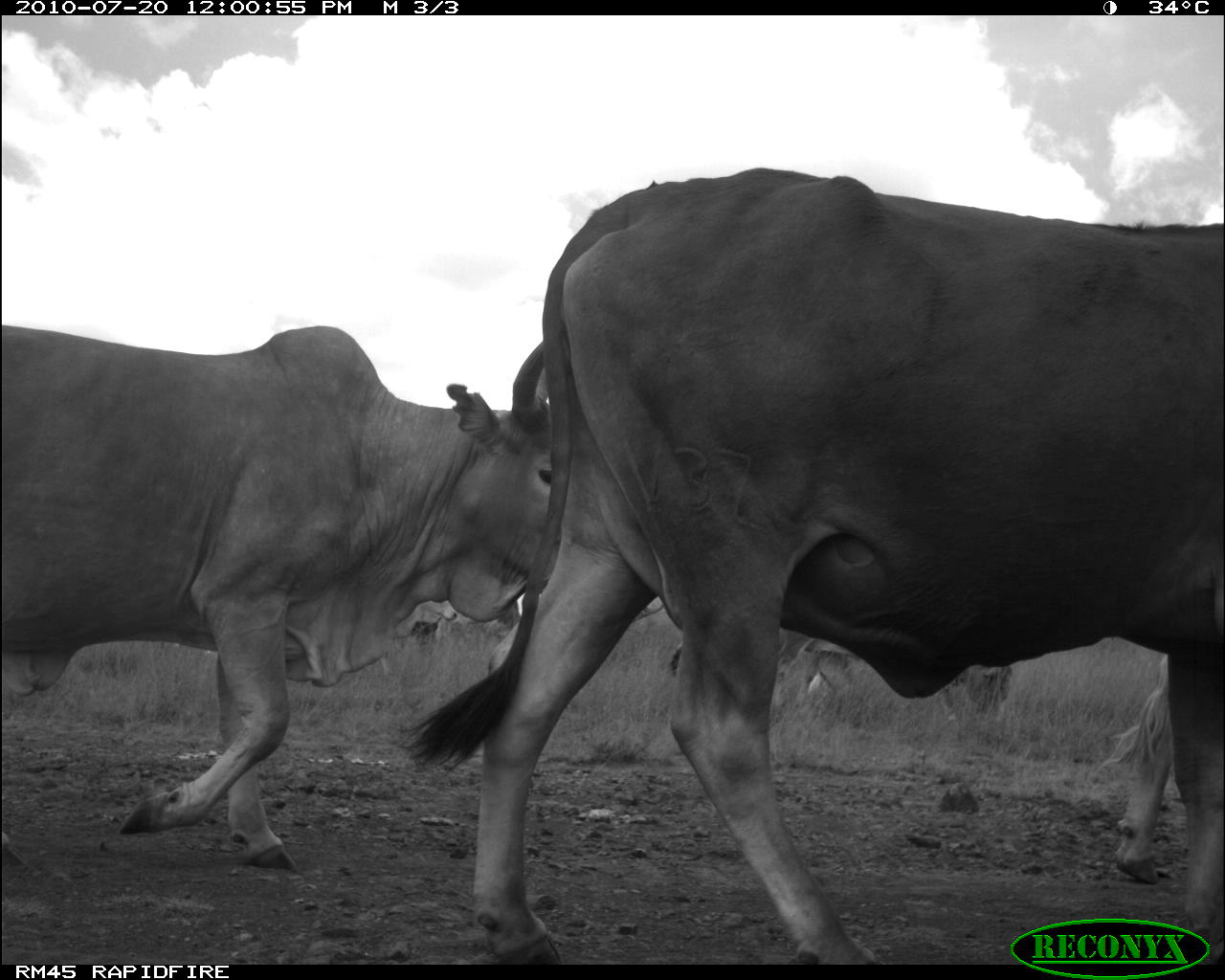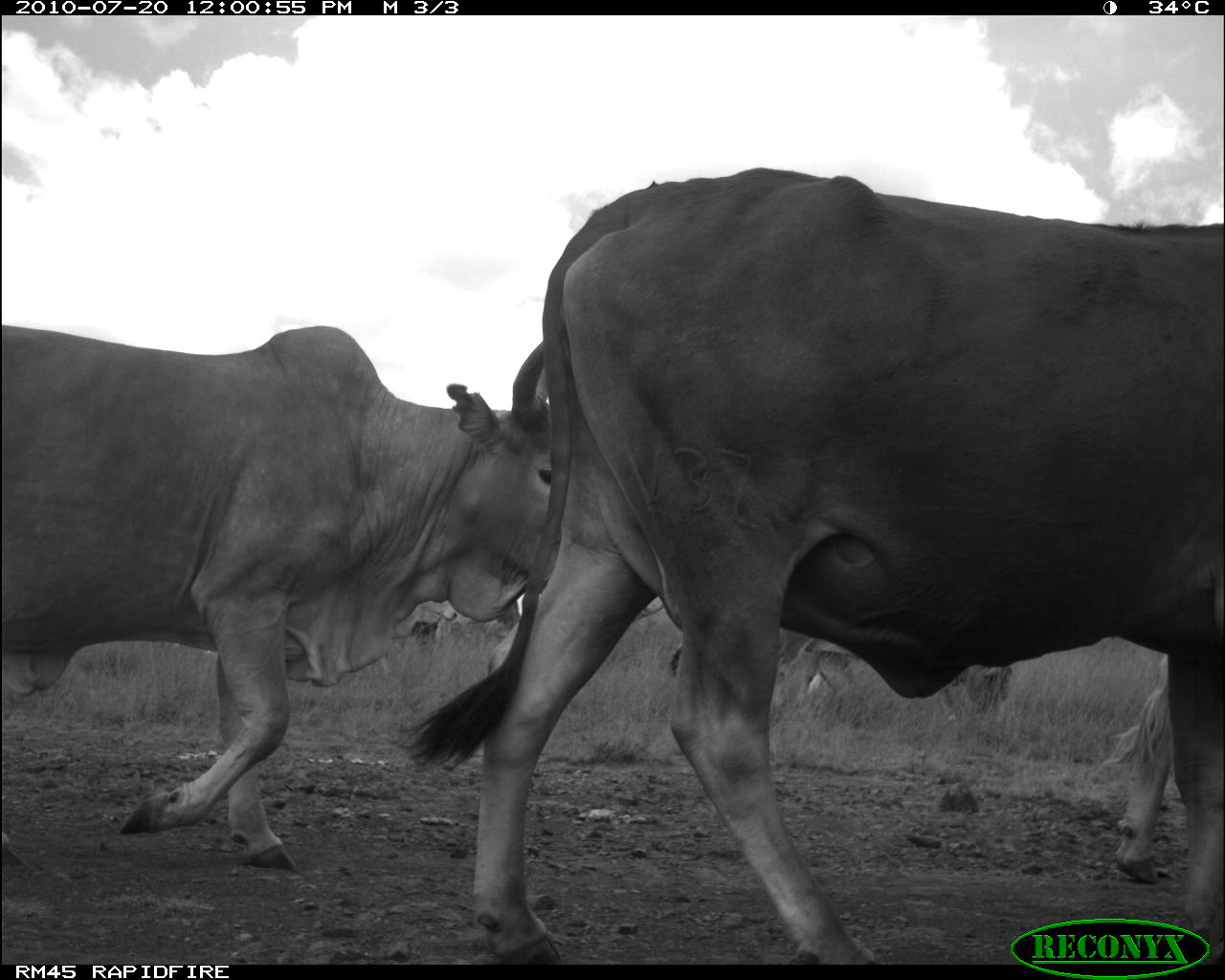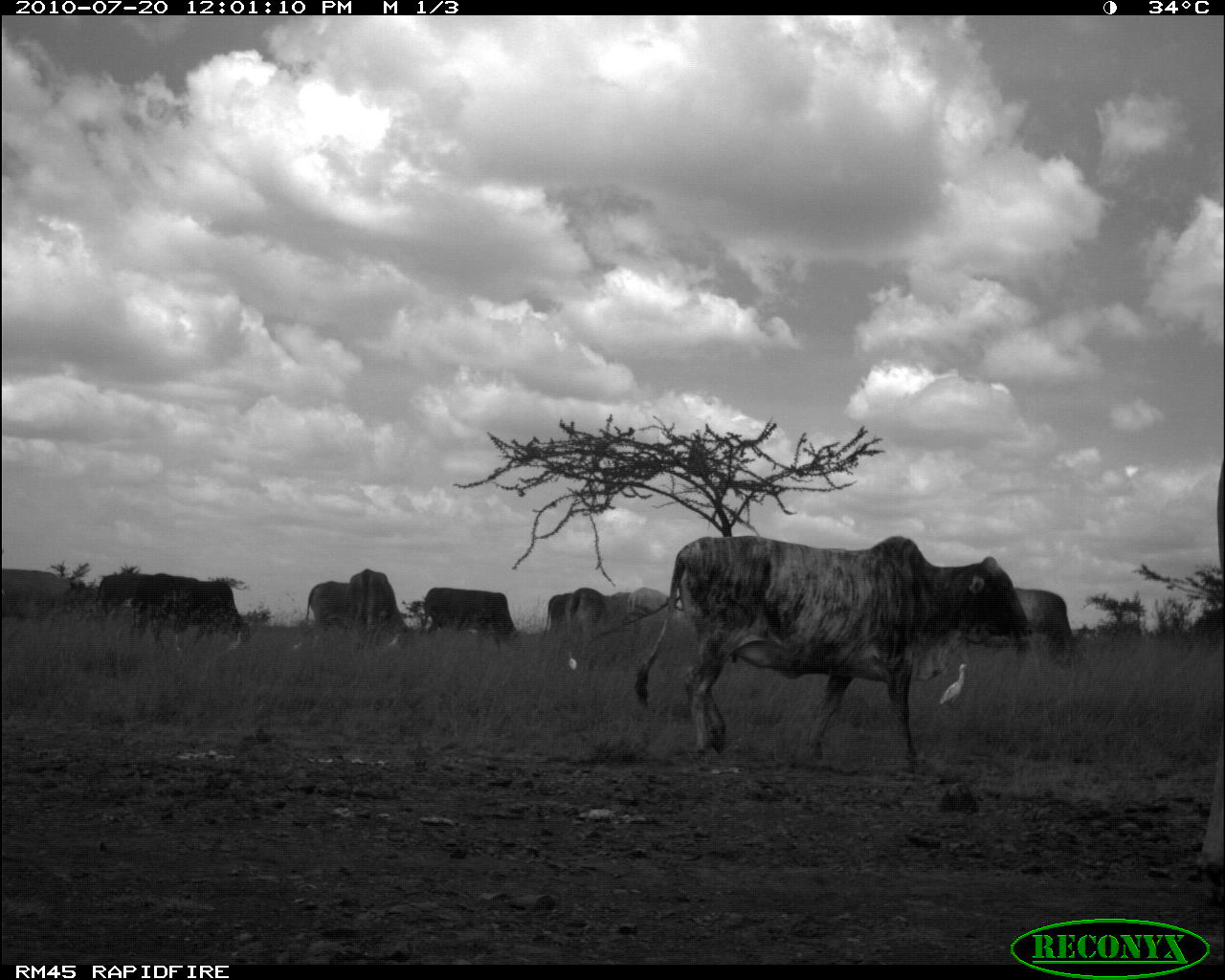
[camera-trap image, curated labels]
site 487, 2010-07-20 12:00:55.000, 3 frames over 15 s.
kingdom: Animalia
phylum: Chordata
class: Aves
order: Pelecaniformes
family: Ardeidae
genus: Bubulcus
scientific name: Bubulcus ibis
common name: cattle egret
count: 1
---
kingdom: Animalia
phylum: Chordata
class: Mammalia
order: Artiodactyla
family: Bovidae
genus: Bos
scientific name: Bos taurus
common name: domestic cattle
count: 3